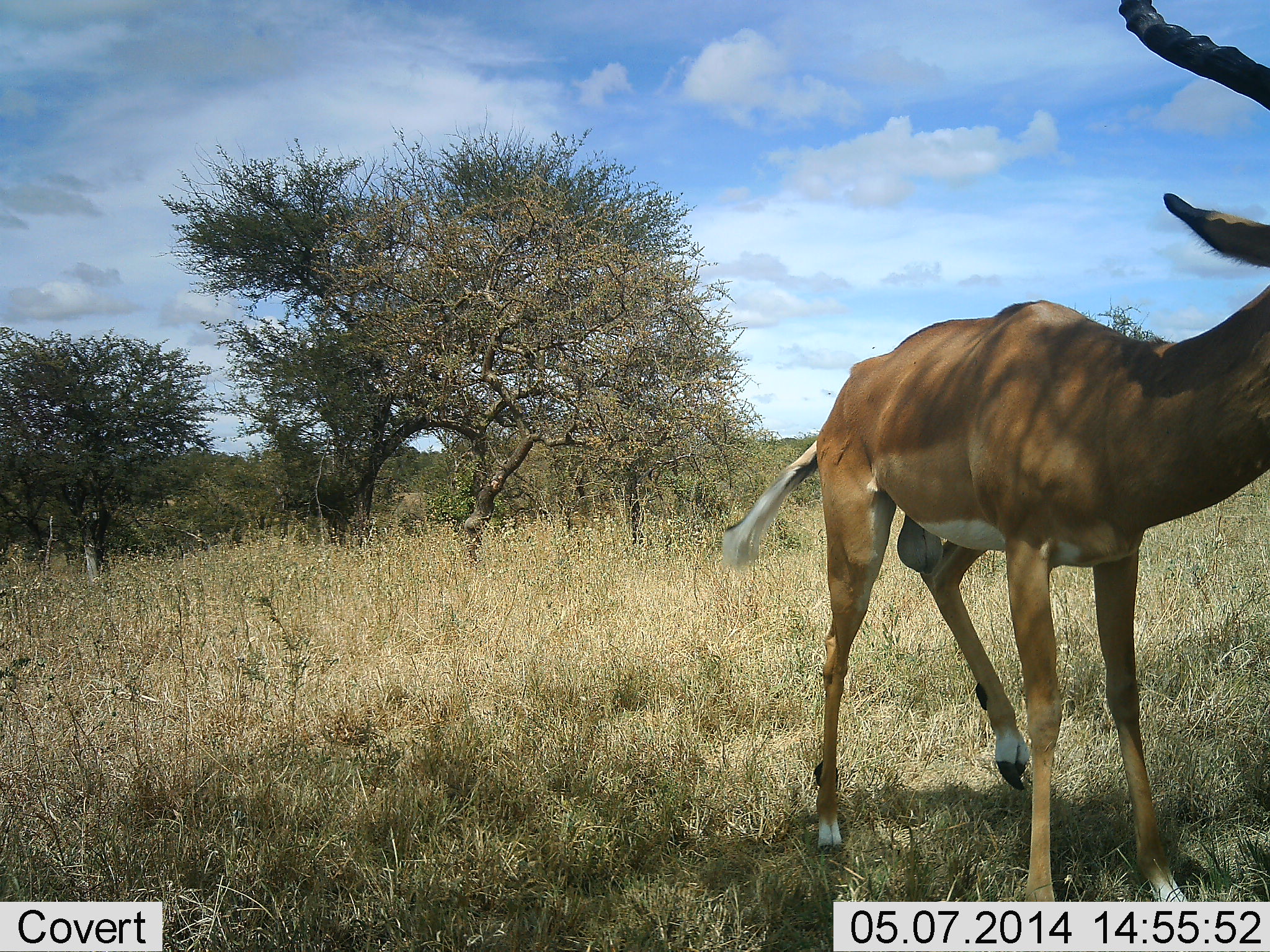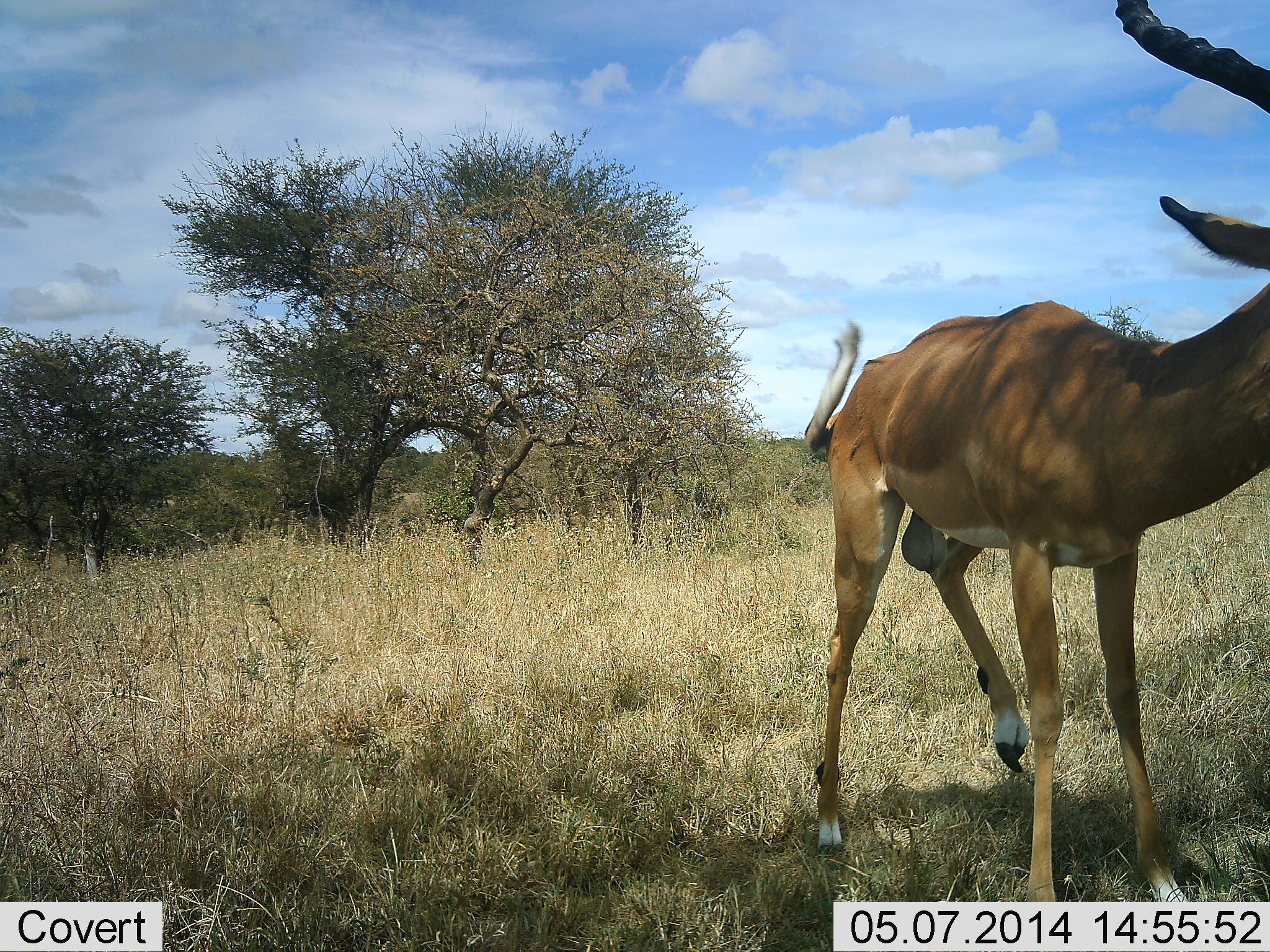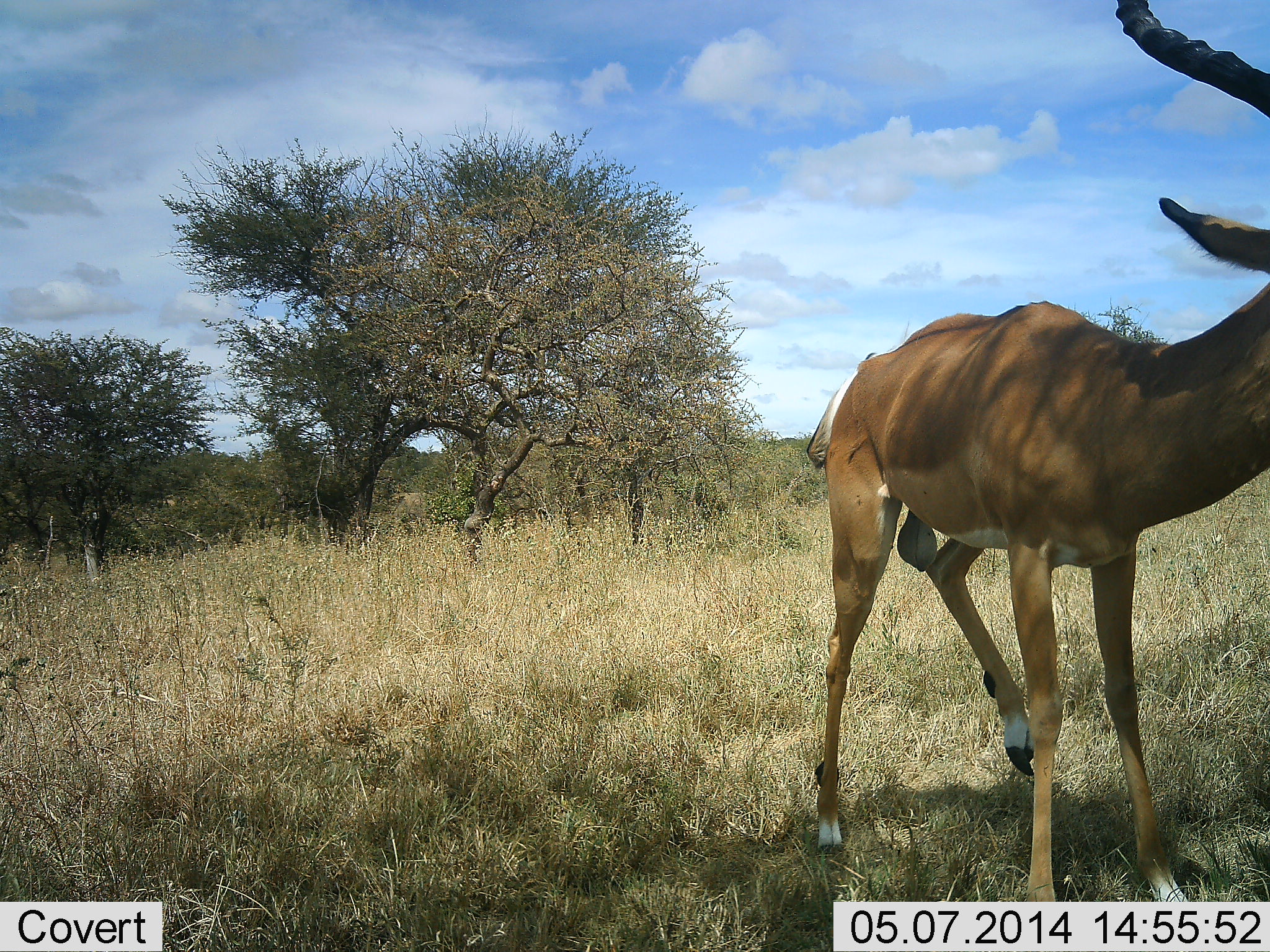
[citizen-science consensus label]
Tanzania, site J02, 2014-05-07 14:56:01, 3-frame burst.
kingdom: Animalia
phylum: Chordata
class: Mammalia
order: Artiodactyla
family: Bovidae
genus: Aepyceros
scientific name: Aepyceros melampus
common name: impala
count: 1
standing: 90%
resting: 10%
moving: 10%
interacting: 0%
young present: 0%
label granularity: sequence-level